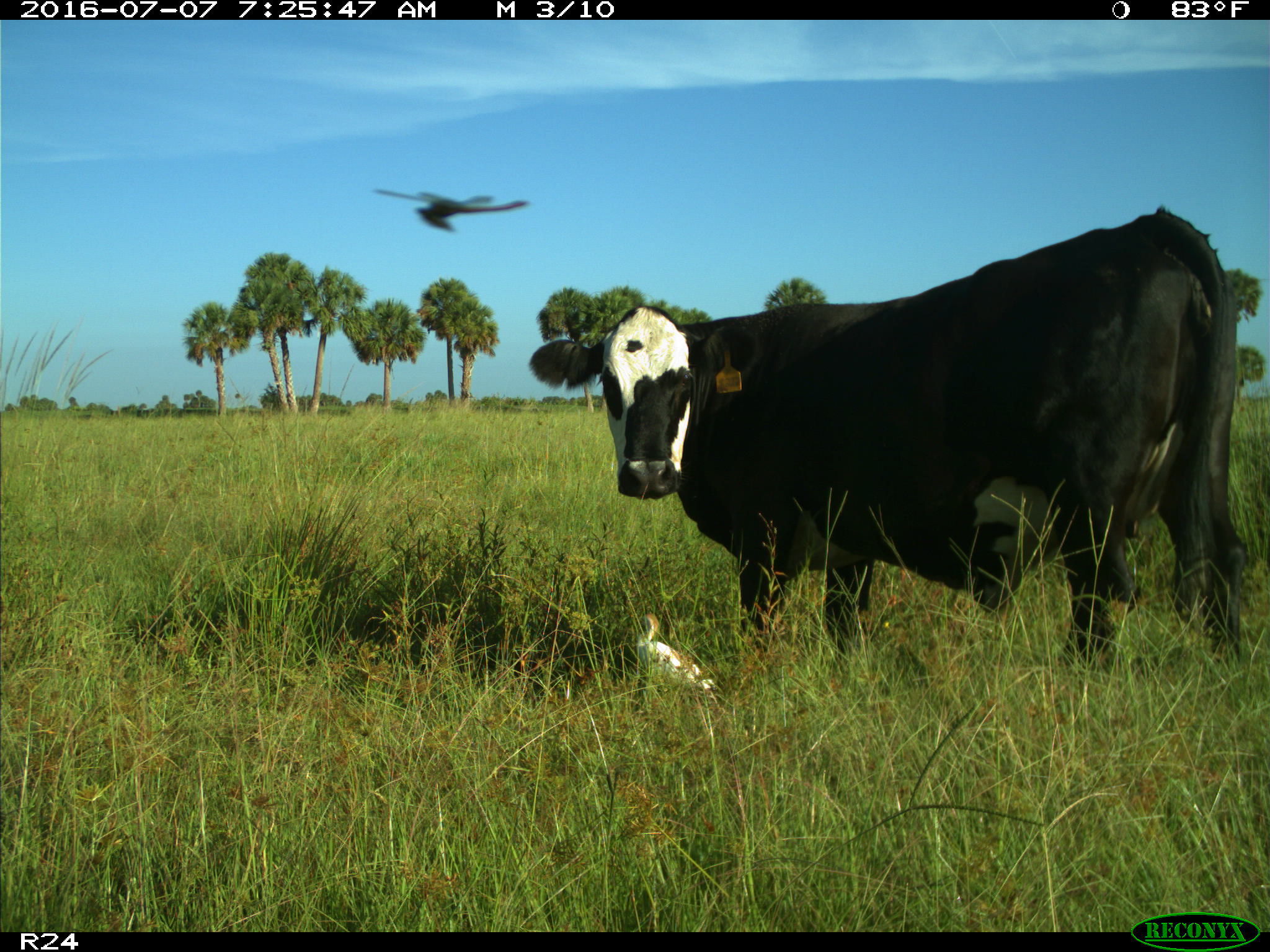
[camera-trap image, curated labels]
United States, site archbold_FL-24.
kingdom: Animalia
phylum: Chordata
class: Mammalia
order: Artiodactyla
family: Bovidae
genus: Bos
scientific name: Bos taurus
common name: domestic cow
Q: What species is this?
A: Bos taurus (domestic cow).